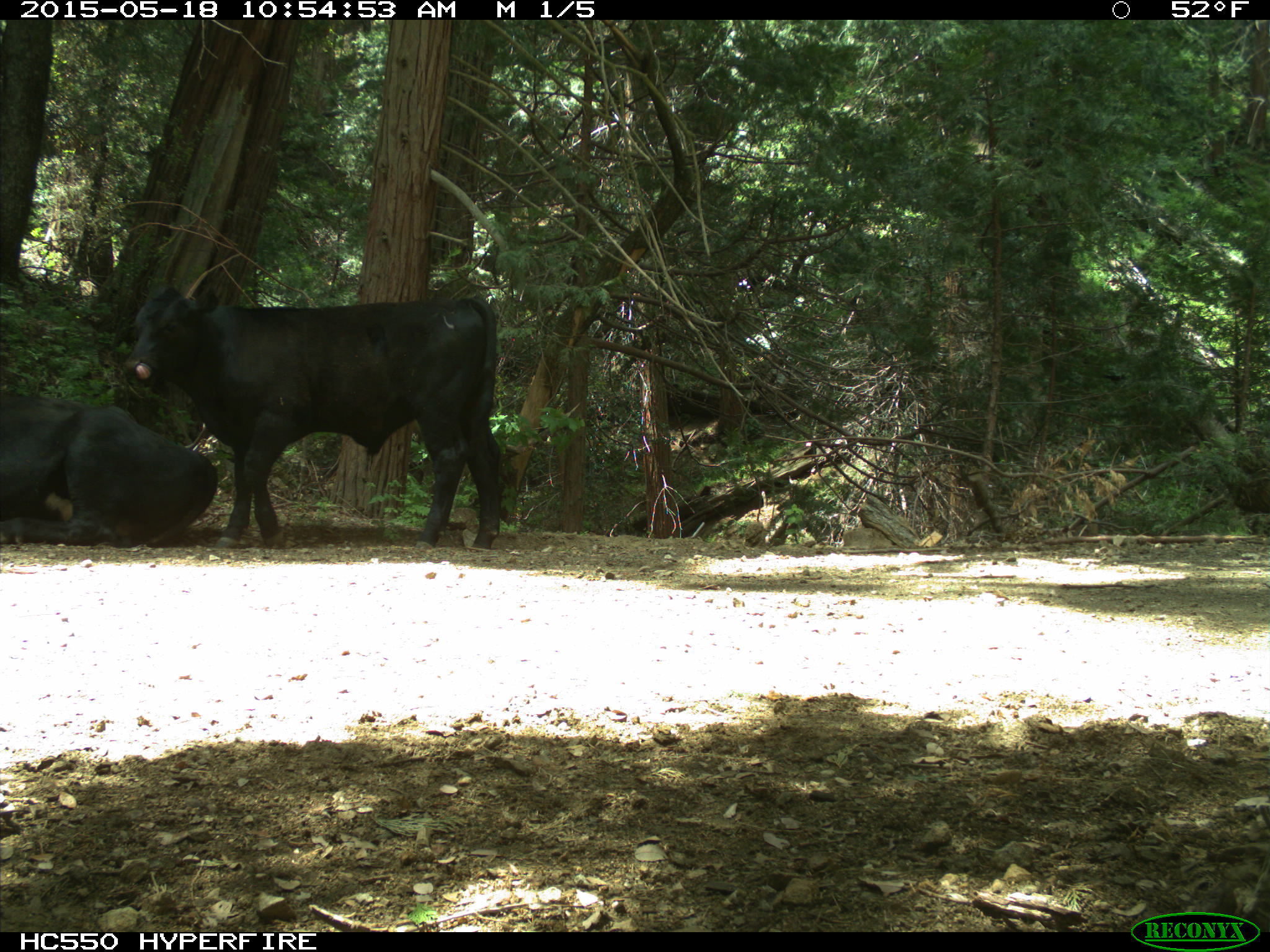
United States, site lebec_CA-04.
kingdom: Animalia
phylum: Chordata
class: Mammalia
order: Artiodactyla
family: Bovidae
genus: Bos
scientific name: Bos taurus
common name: domestic cow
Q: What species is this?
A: Bos taurus (domestic cow).